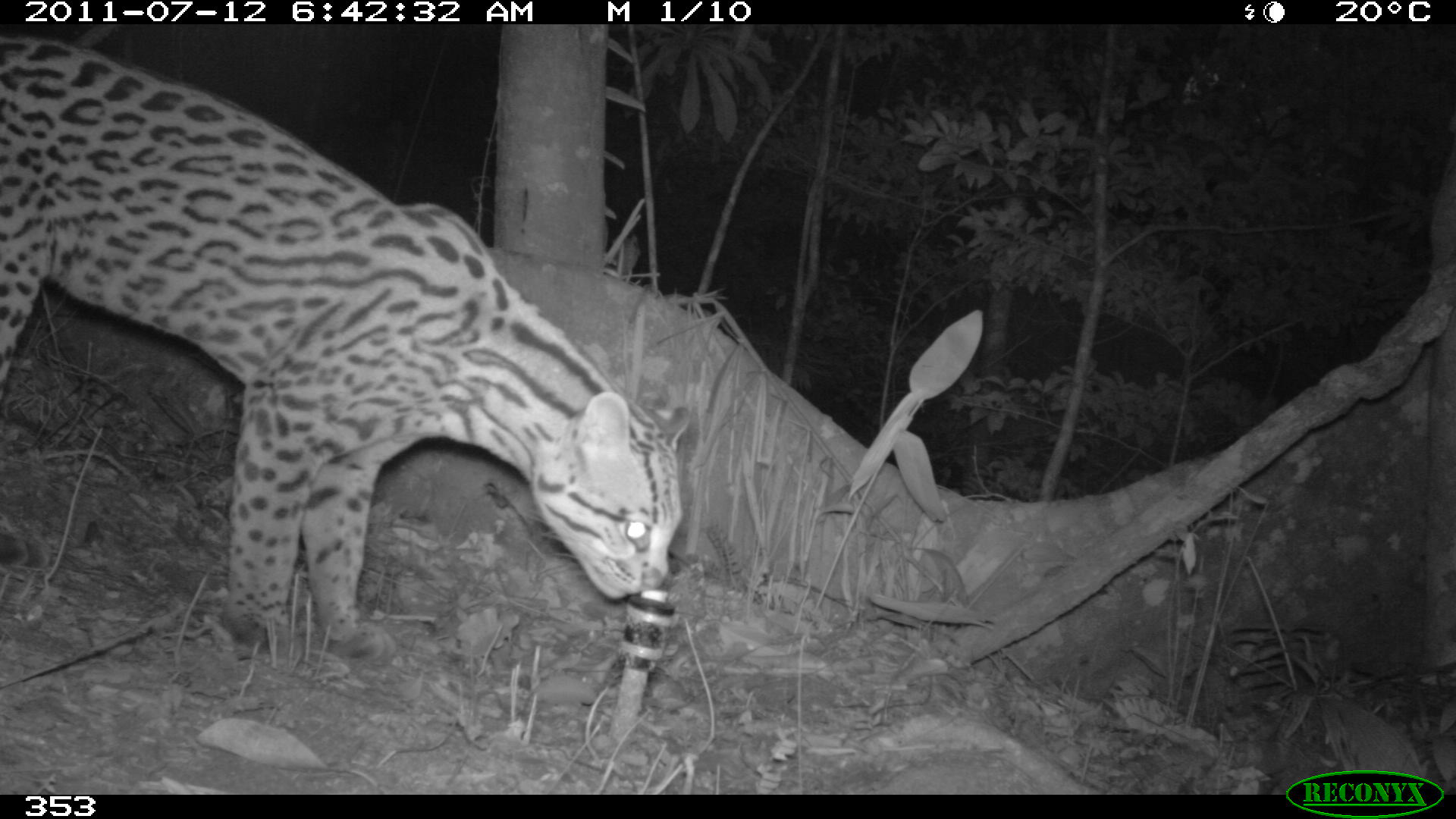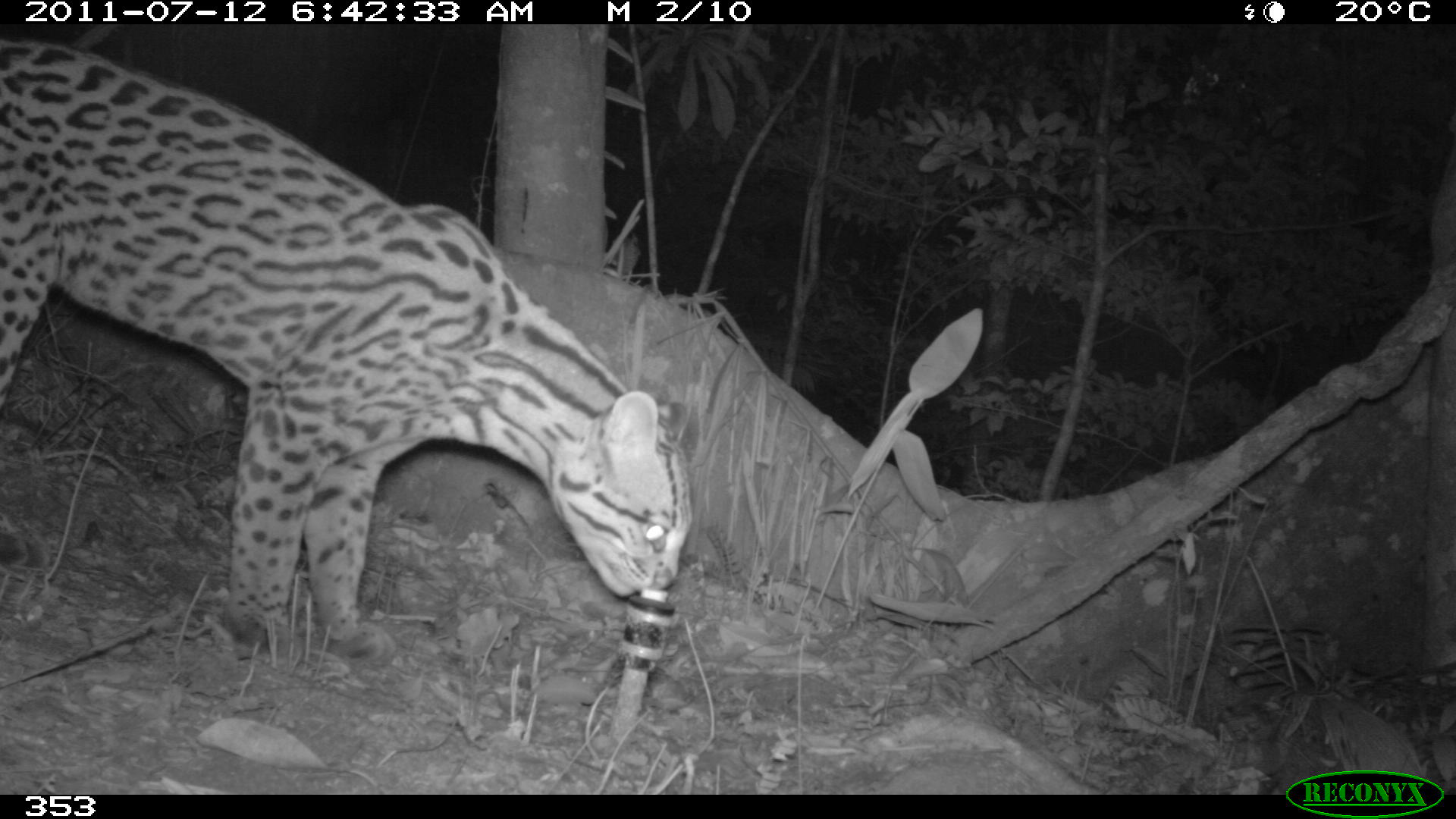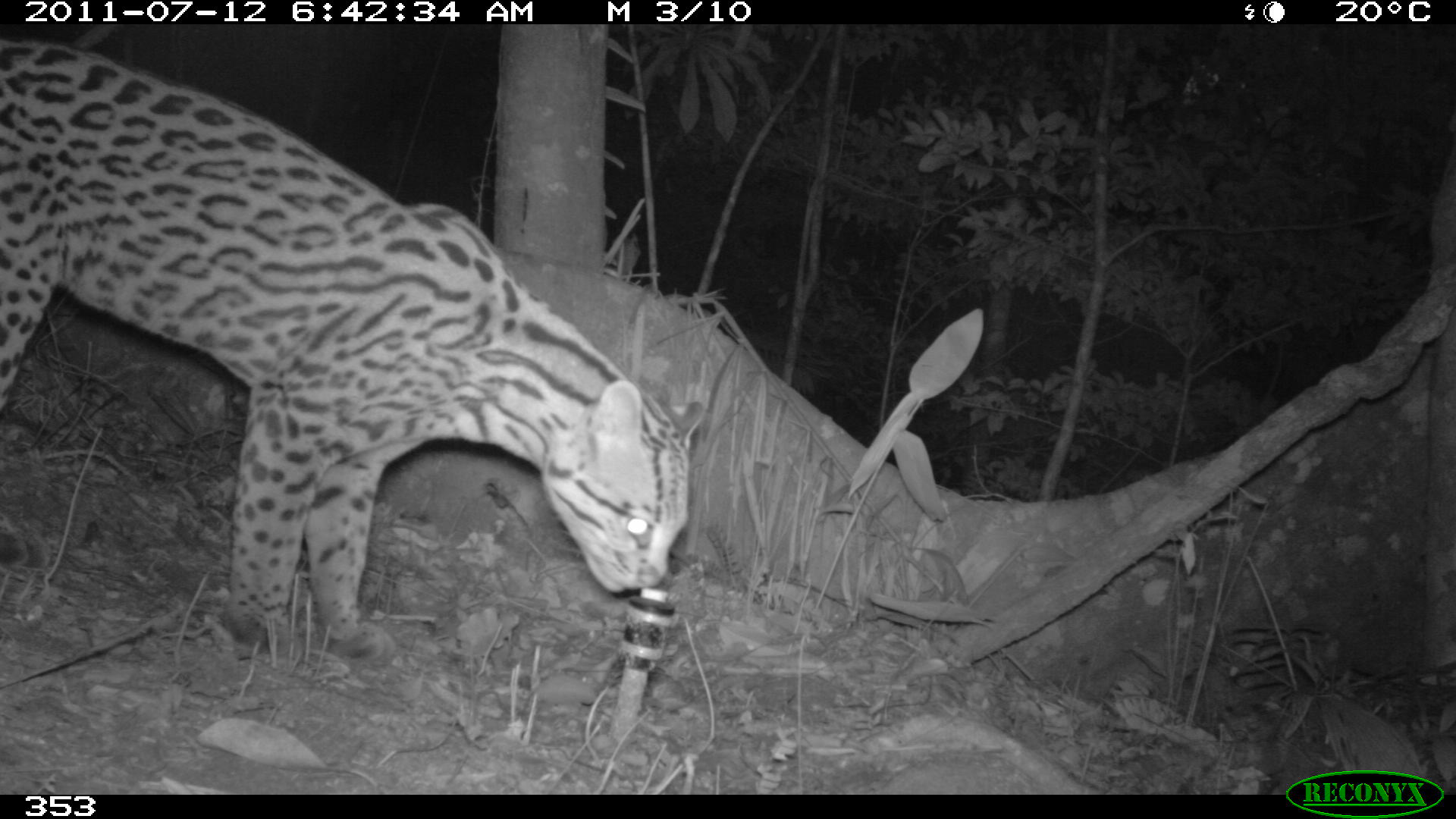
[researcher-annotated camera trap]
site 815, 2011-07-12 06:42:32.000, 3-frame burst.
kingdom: Animalia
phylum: Chordata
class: Mammalia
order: Carnivora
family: Felidae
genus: Leopardus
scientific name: Leopardus pardalis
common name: ocelot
Leopardus pardalis (ocelot).